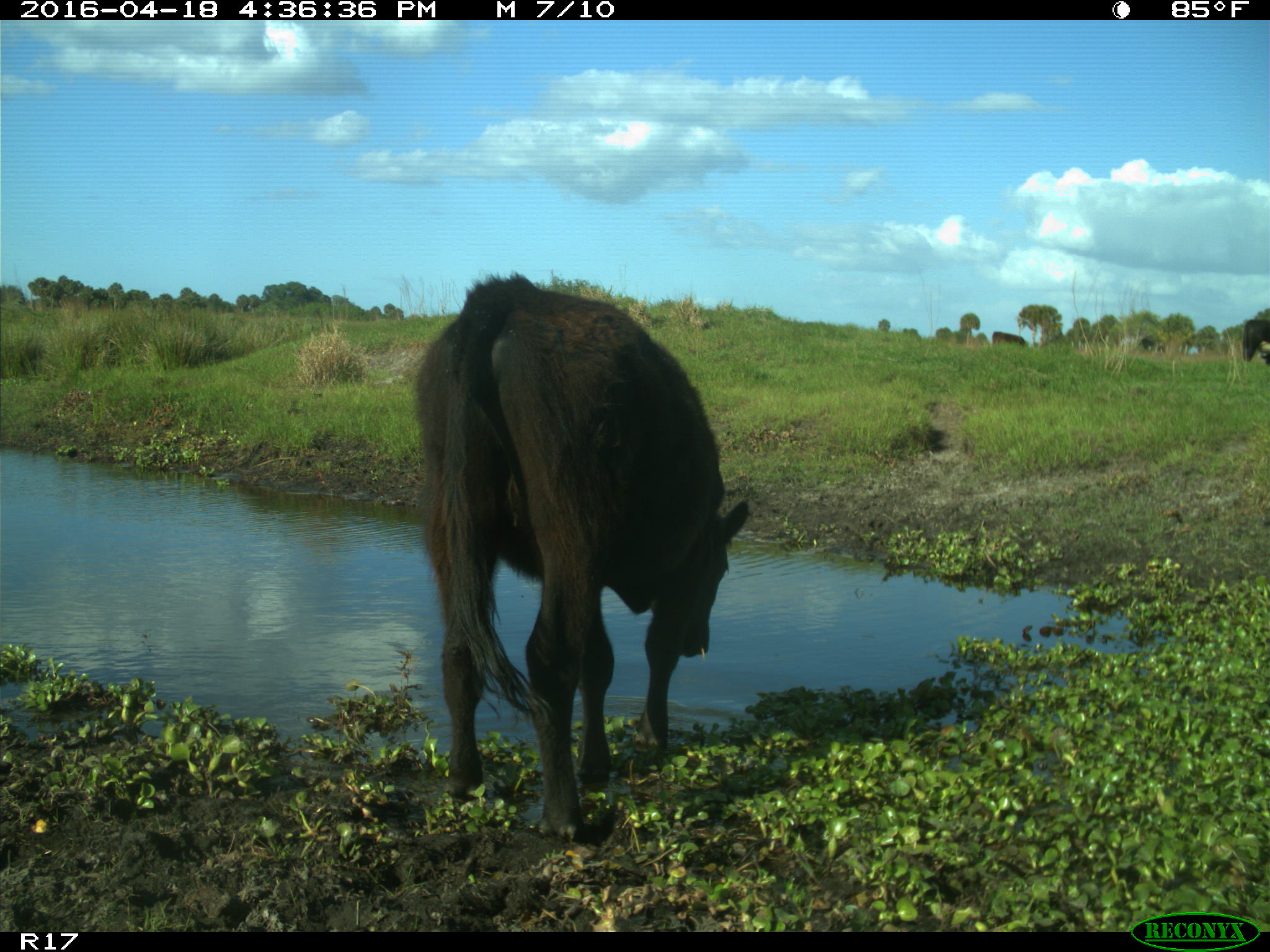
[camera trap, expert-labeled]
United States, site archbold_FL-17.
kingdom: Animalia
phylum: Chordata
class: Mammalia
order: Artiodactyla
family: Bovidae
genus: Bos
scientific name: Bos taurus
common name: domestic cow